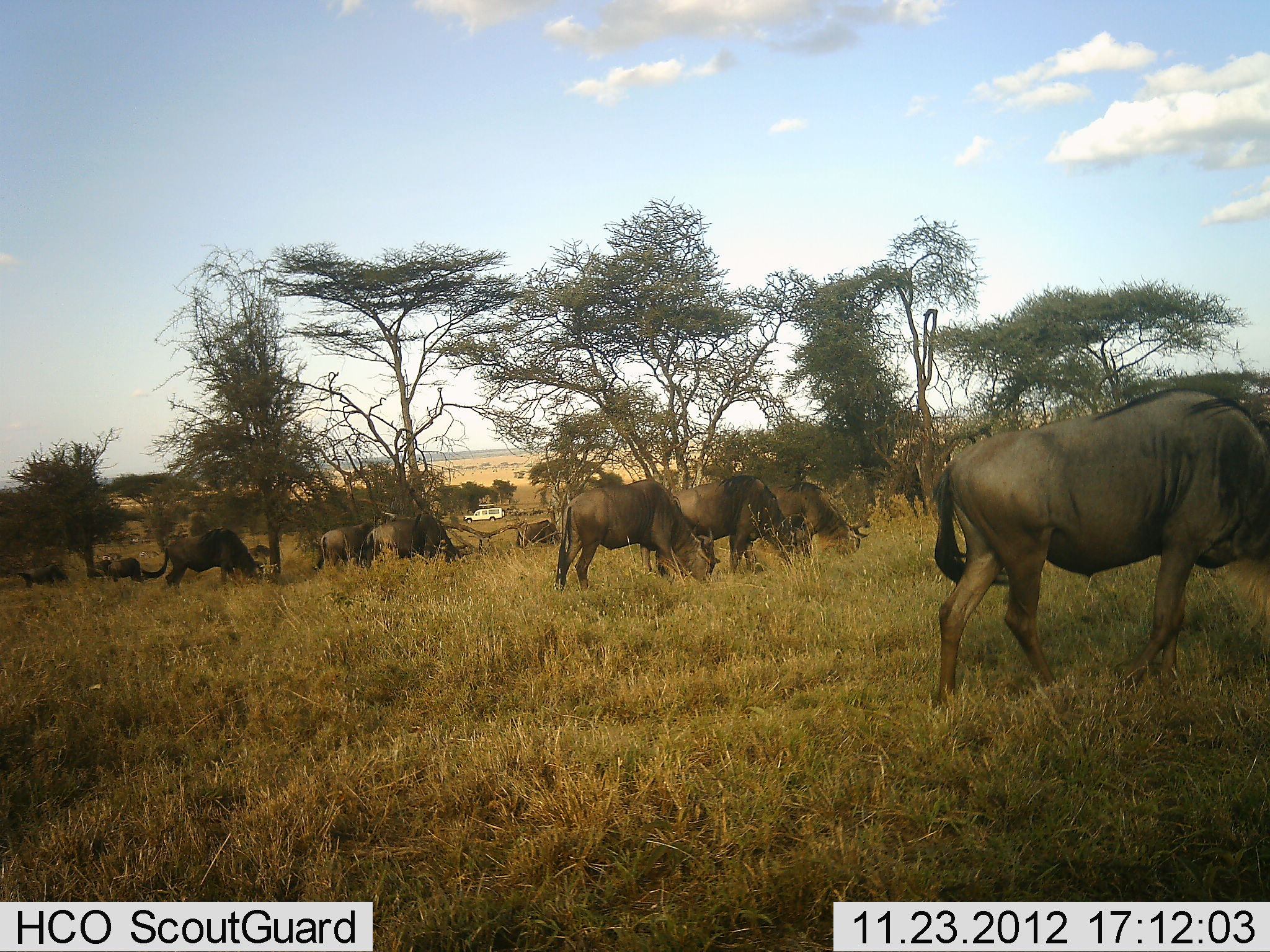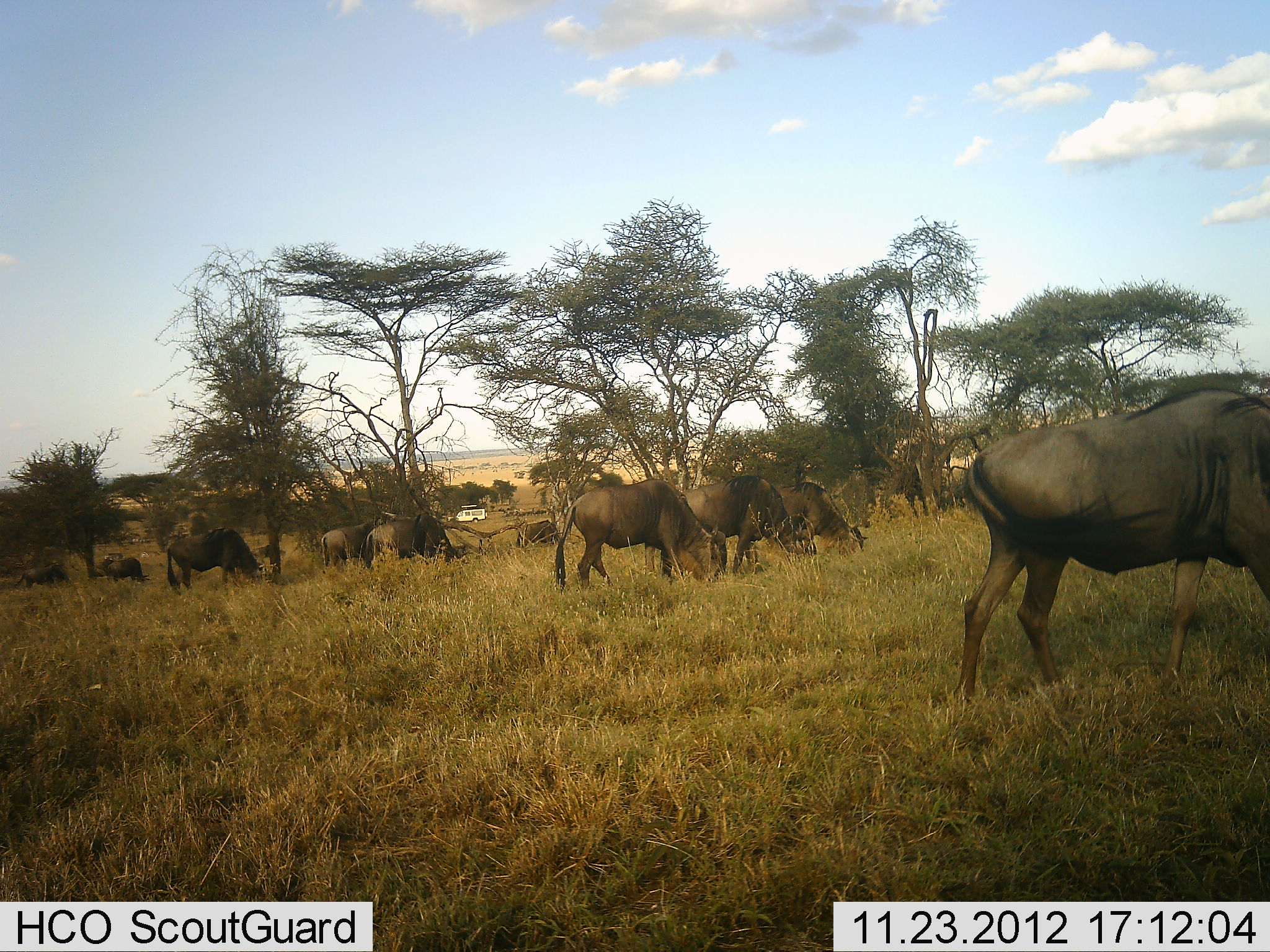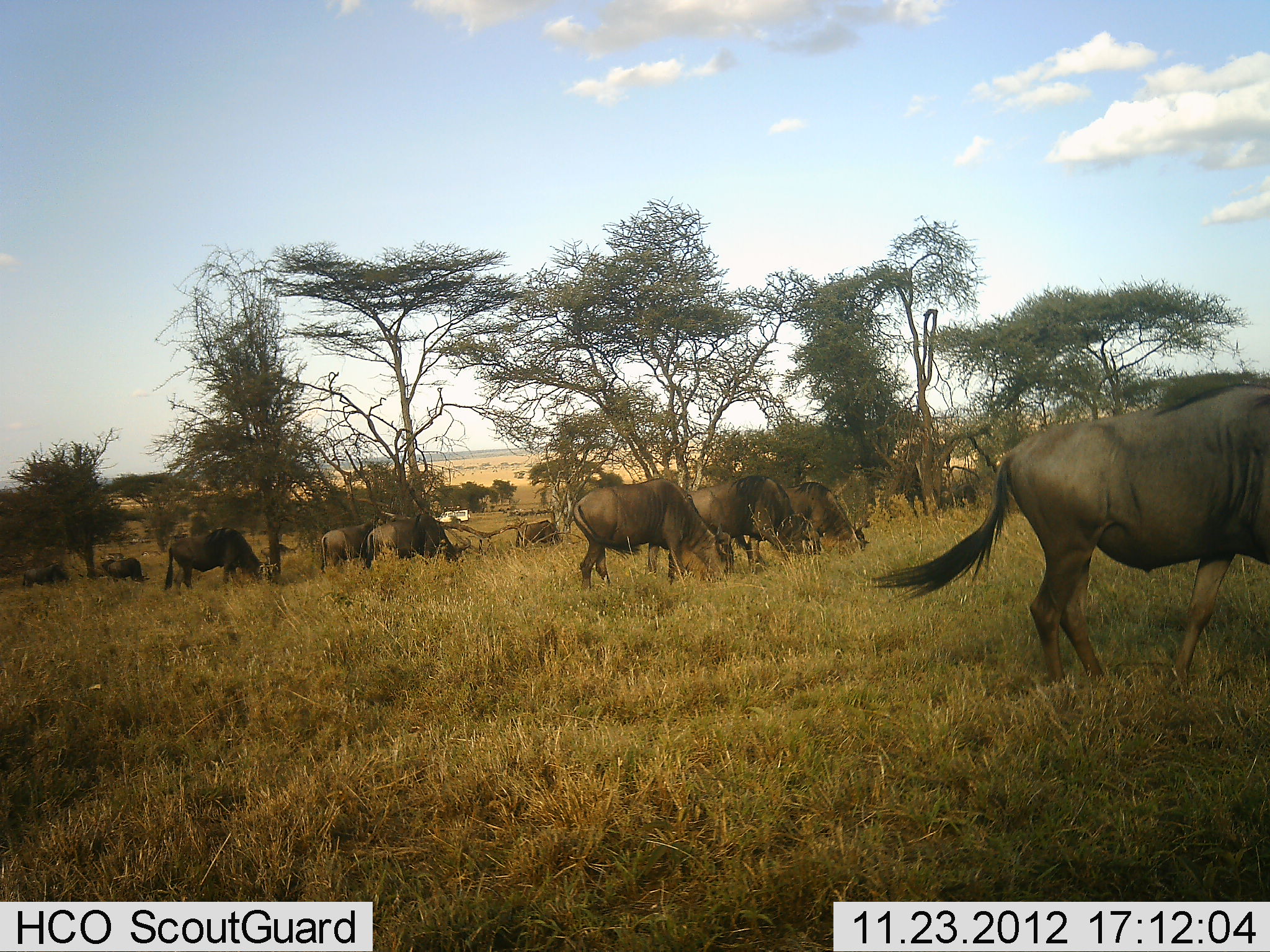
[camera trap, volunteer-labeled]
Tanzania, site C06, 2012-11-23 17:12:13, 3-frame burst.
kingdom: Animalia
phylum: Chordata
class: Mammalia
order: Artiodactyla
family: Bovidae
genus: Connochaetes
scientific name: Connochaetes taurinus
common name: blue wildebeest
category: wildebeest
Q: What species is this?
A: Wildebeest (blue wildebeest) (Connochaetes taurinus).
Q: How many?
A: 11-50.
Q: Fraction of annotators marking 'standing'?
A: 26%.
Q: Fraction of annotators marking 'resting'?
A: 5%.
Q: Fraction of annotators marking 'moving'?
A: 31%.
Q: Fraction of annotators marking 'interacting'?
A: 3%.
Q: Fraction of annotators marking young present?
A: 0%.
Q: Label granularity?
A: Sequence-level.